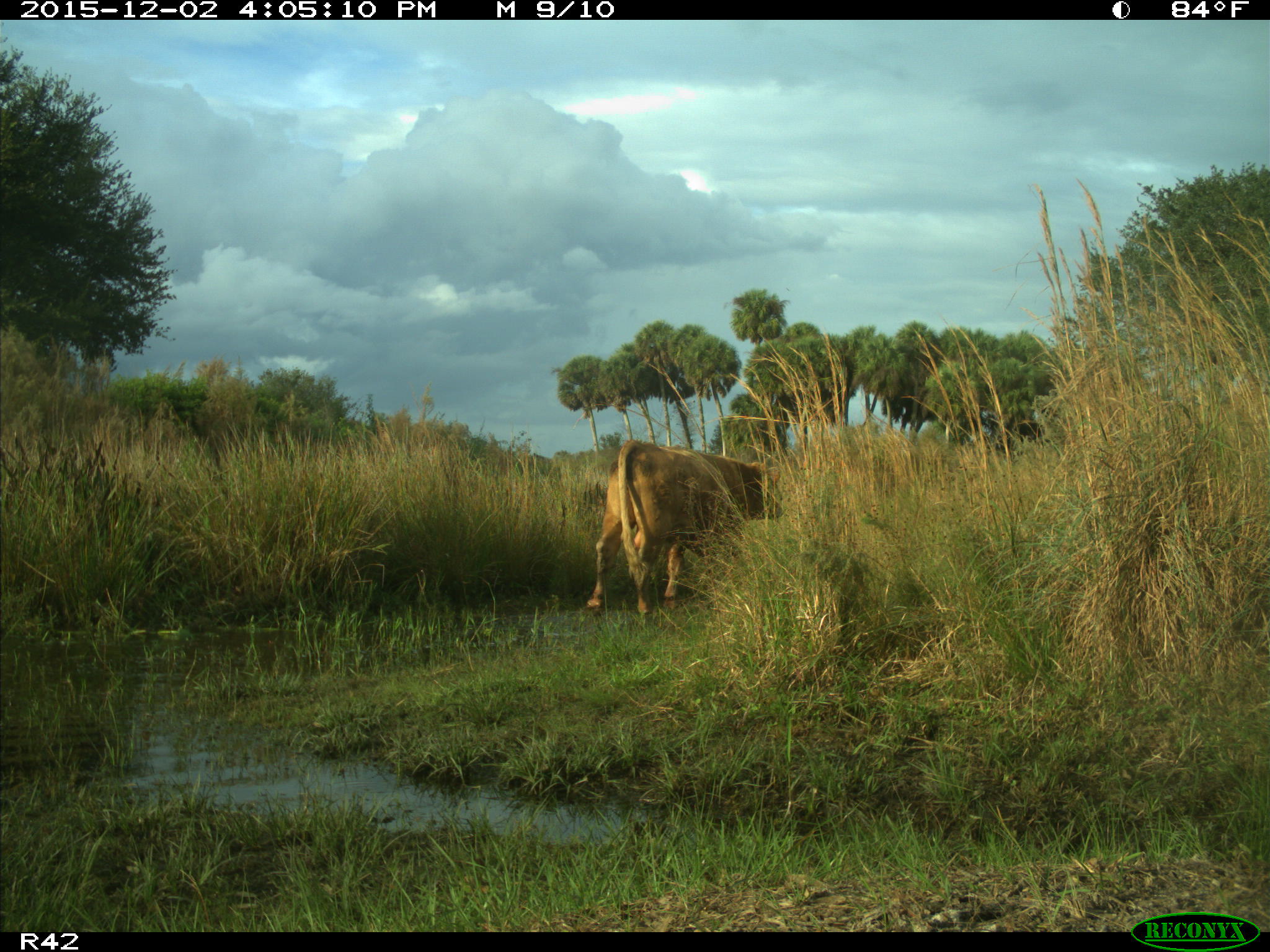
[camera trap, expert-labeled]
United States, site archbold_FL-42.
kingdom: Animalia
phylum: Chordata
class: Mammalia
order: Artiodactyla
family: Bovidae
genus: Bos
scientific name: Bos taurus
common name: domestic cow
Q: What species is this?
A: Bos taurus (domestic cow).